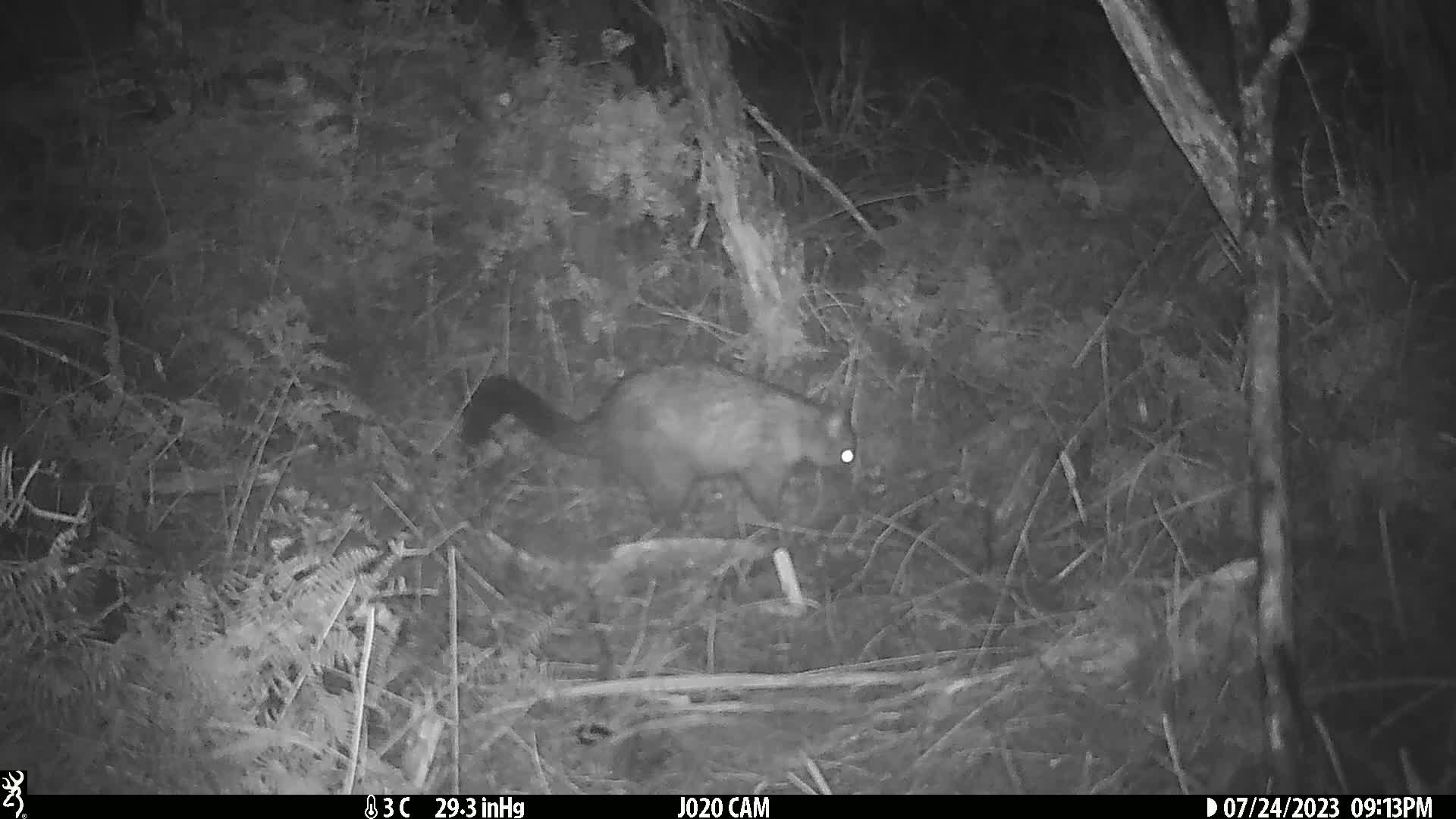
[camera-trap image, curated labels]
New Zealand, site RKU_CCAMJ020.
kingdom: Animalia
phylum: Chordata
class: Mammalia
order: Diprotodontia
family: Phalangeridae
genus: Trichosurus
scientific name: Trichosurus vulpecula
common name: common brushtail possum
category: possum